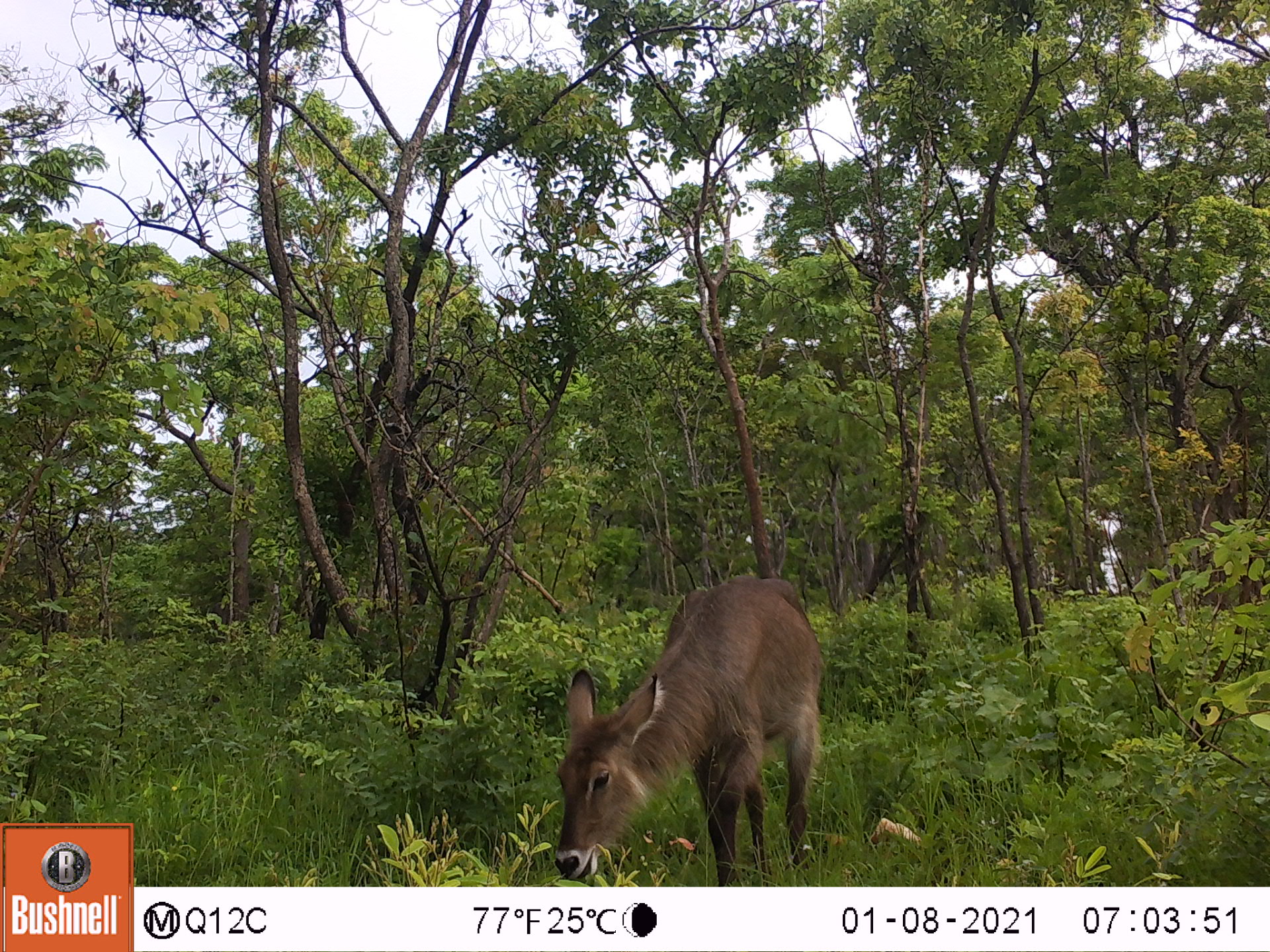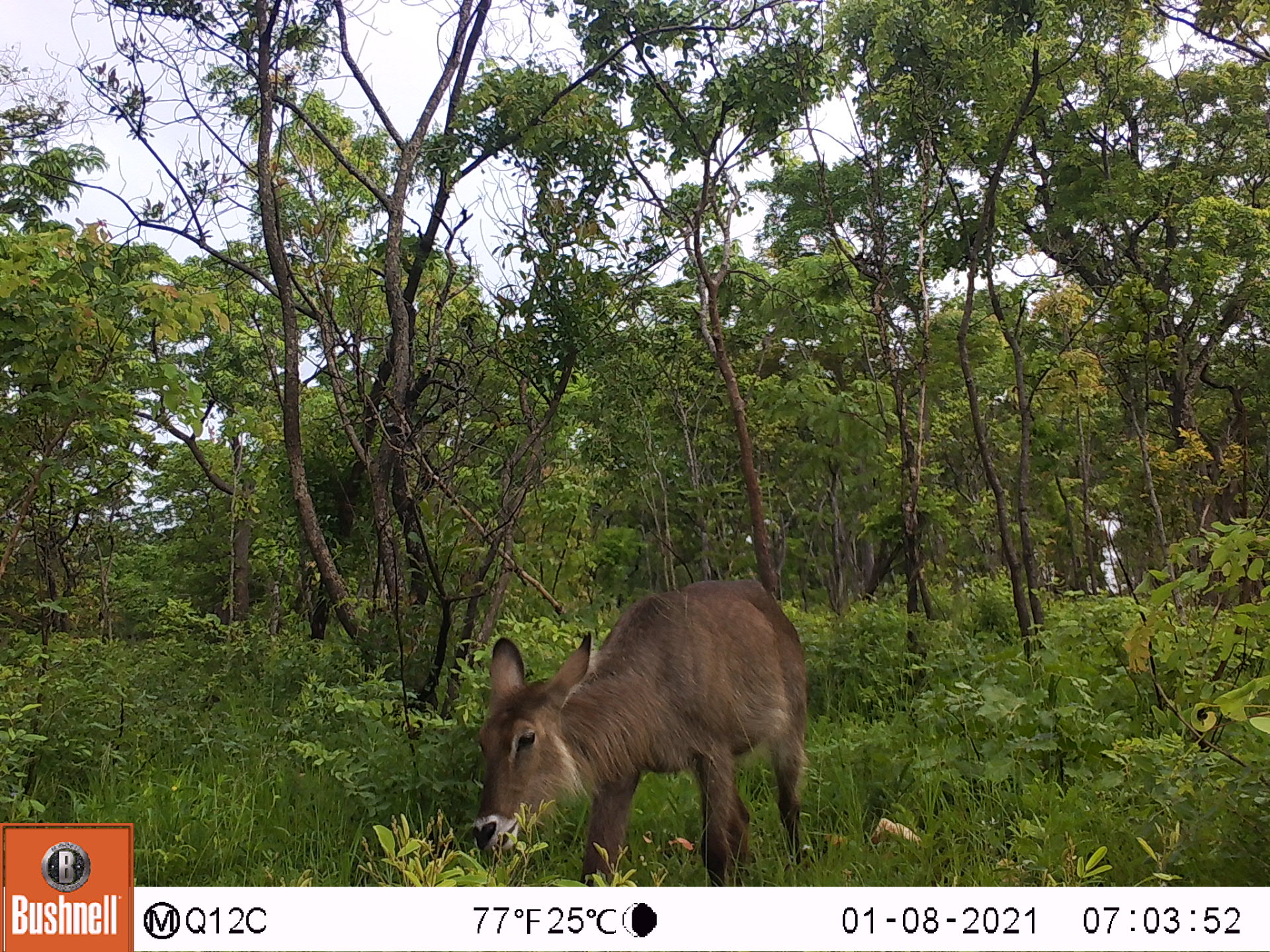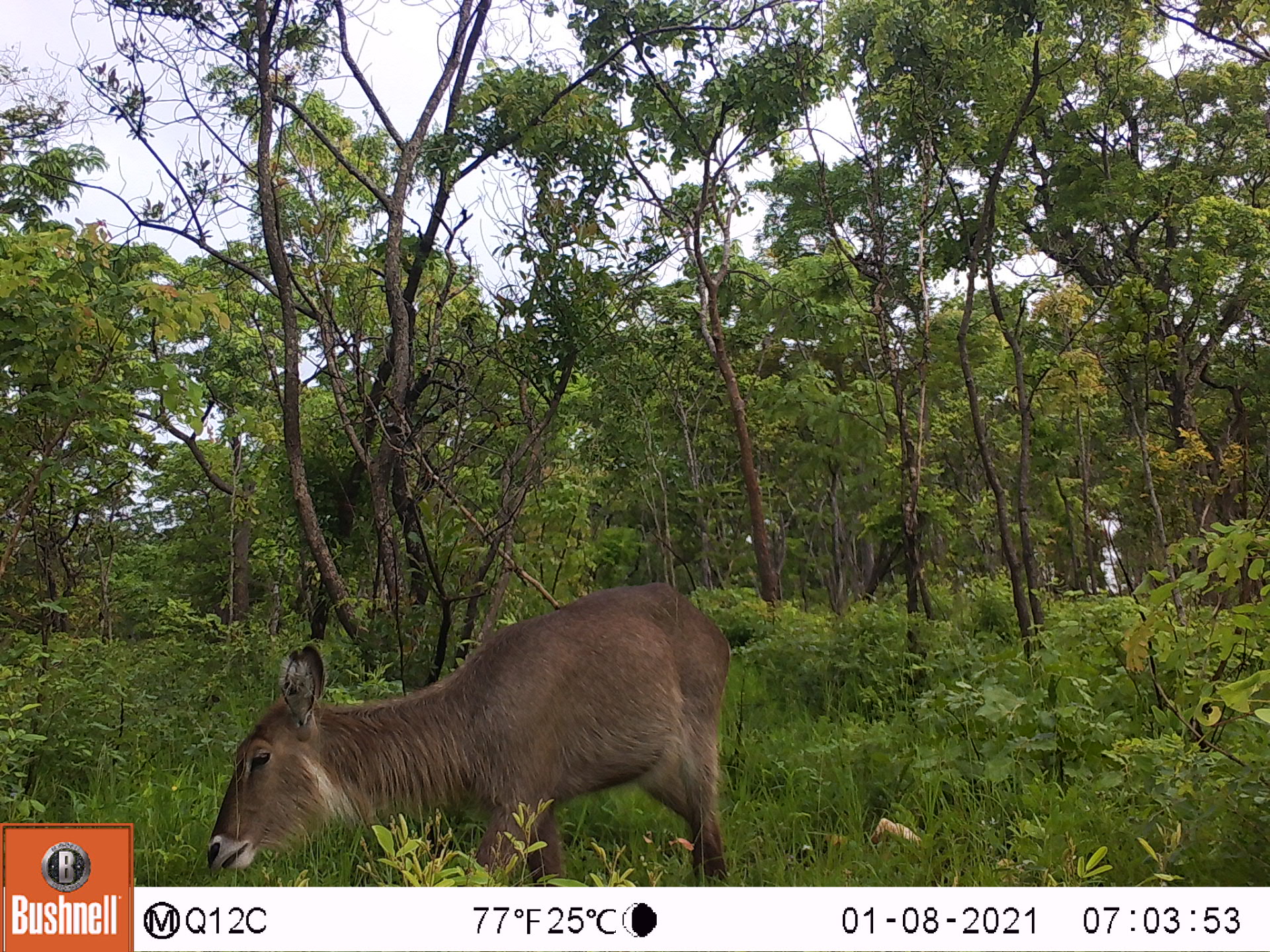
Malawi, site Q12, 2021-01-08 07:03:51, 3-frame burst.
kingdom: Animalia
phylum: Chordata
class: Mammalia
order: Artiodactyla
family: Bovidae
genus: Kobus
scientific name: Kobus ellipsiprymnus ellipsiprymnus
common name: common waterbuck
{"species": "common waterbuck (Kobus ellipsiprymnus ellipsiprymnus)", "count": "1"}